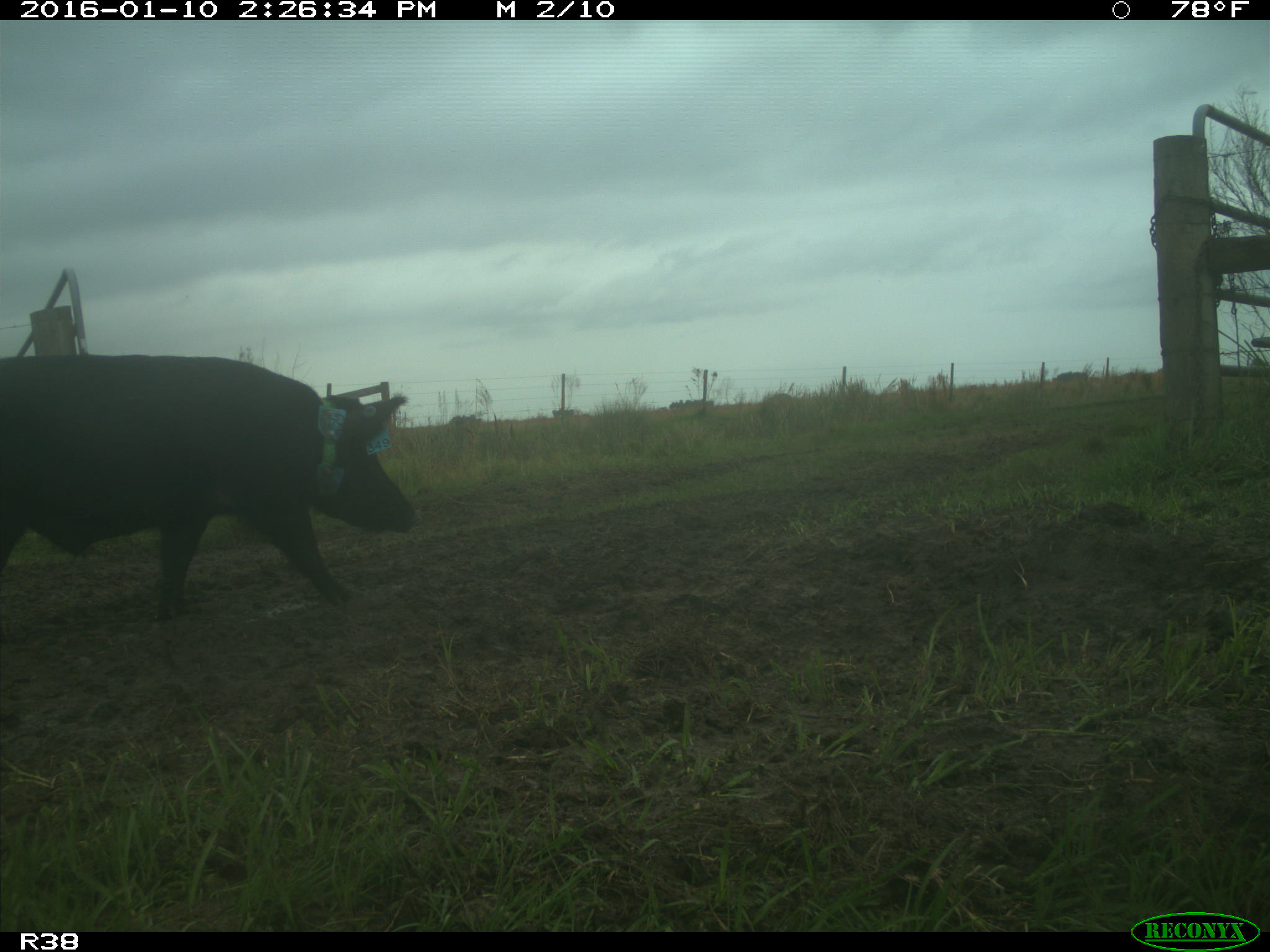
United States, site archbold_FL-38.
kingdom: Animalia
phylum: Chordata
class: Mammalia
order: Artiodactyla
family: Suidae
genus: Sus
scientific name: Sus scrofa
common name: wild boar